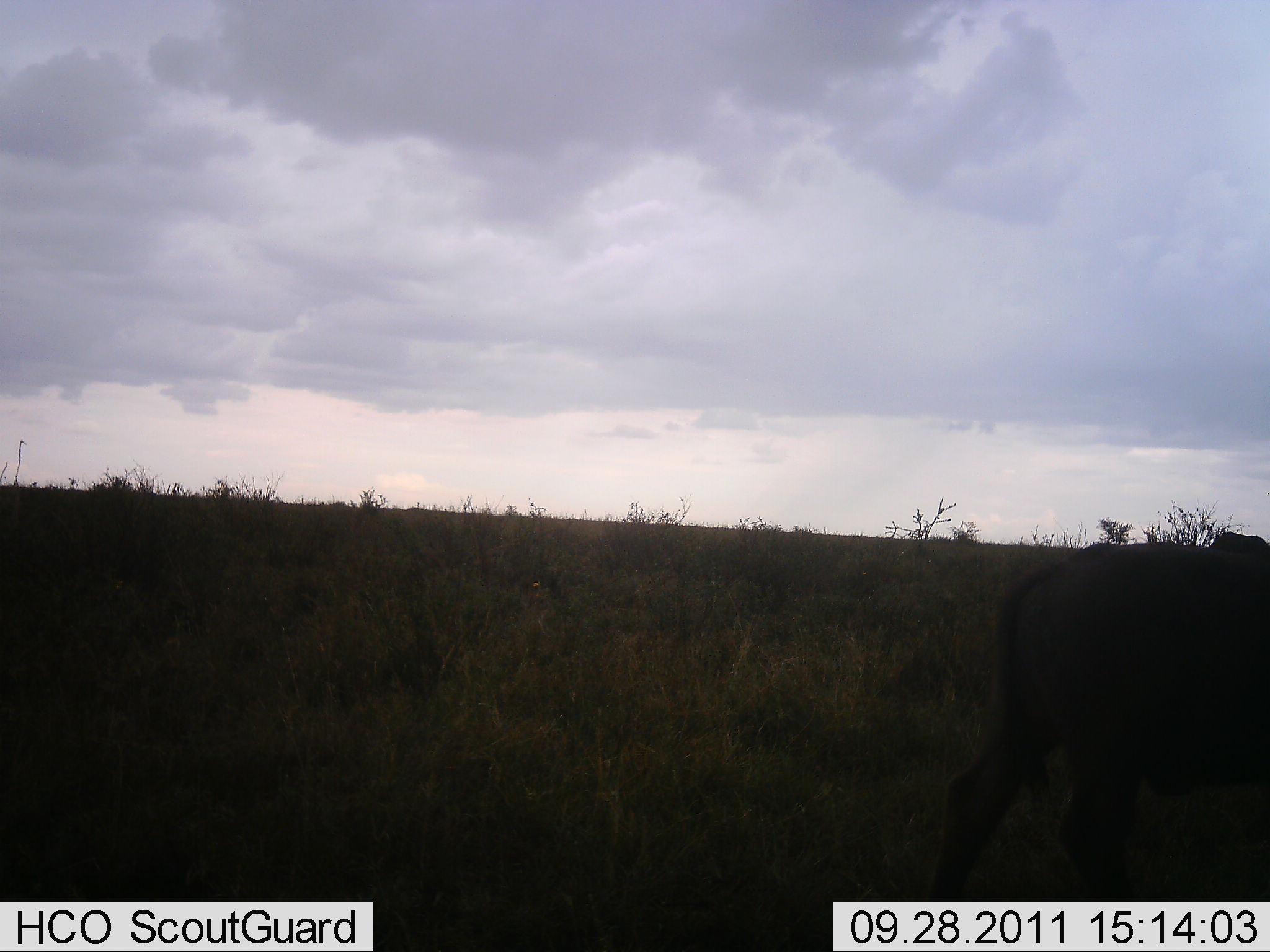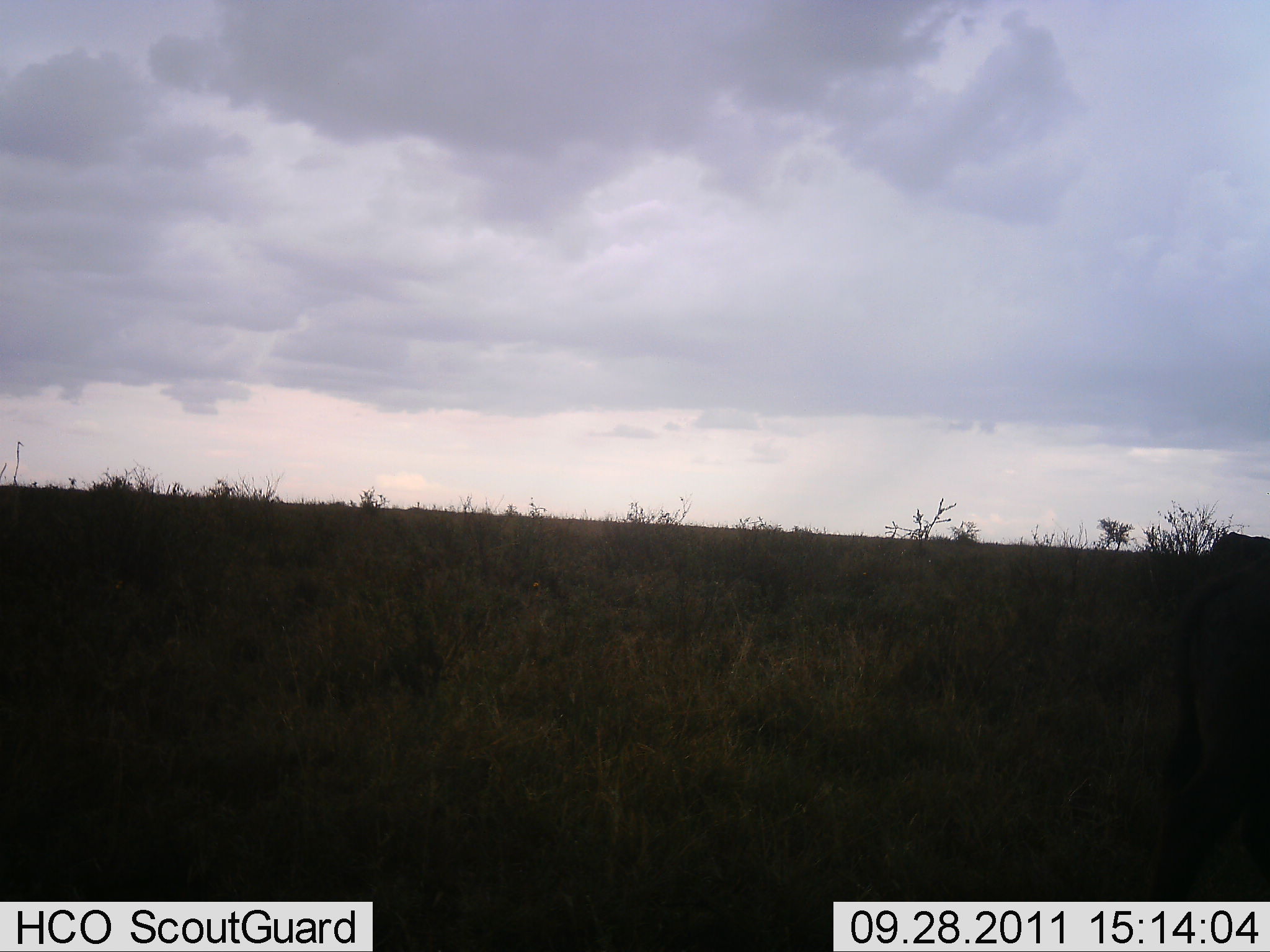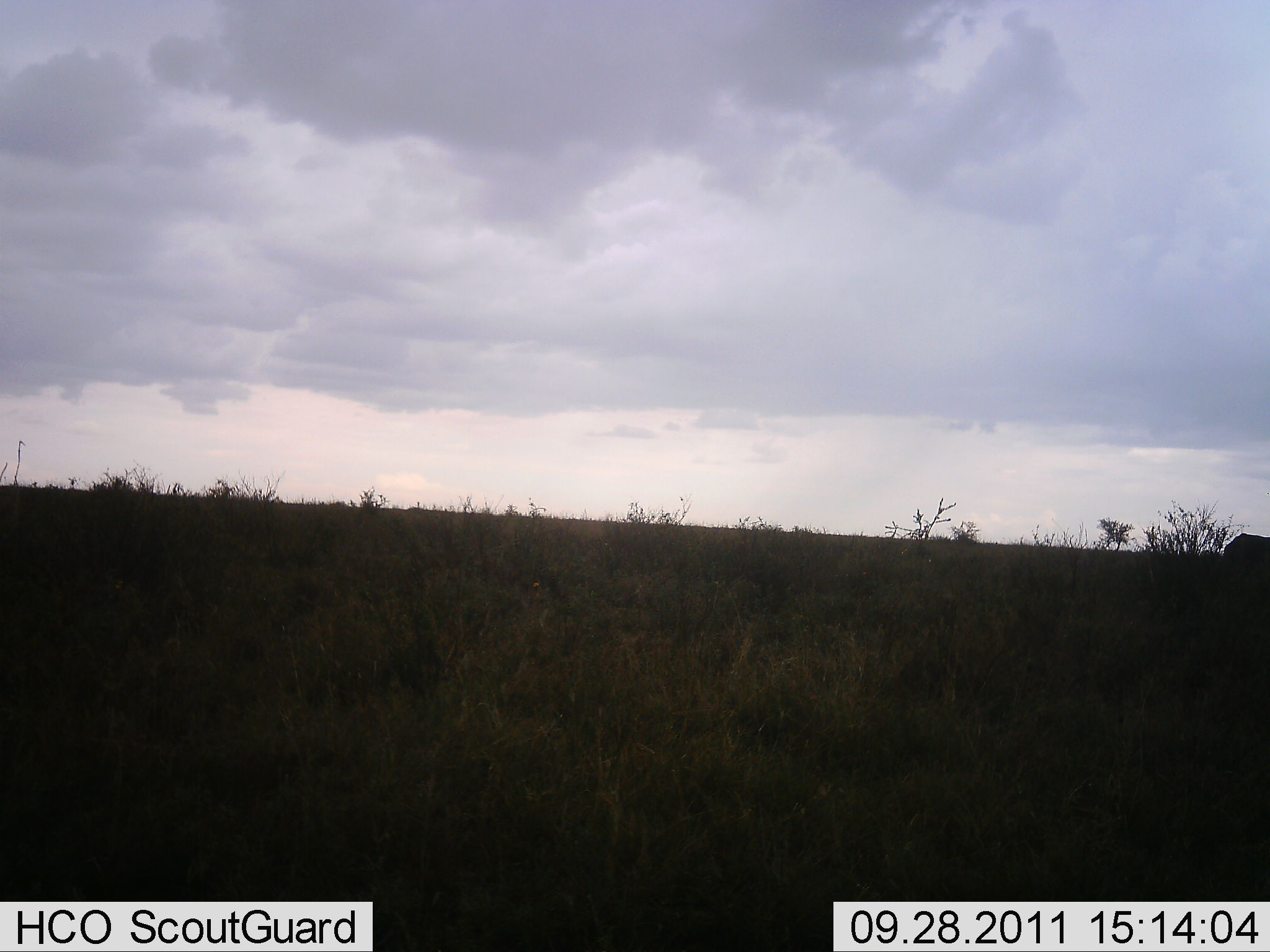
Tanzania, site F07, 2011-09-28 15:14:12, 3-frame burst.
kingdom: Animalia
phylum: Chordata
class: Mammalia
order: Artiodactyla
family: Bovidae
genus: Connochaetes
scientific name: Connochaetes taurinus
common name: blue wildebeest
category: wildebeest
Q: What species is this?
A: Wildebeest (blue wildebeest) (Connochaetes taurinus).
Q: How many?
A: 1.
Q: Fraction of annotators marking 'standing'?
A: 0%.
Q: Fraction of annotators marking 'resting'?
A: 0%.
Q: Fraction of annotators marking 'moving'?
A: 100%.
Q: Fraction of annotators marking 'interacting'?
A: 0%.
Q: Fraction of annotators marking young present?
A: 0%.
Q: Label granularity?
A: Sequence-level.